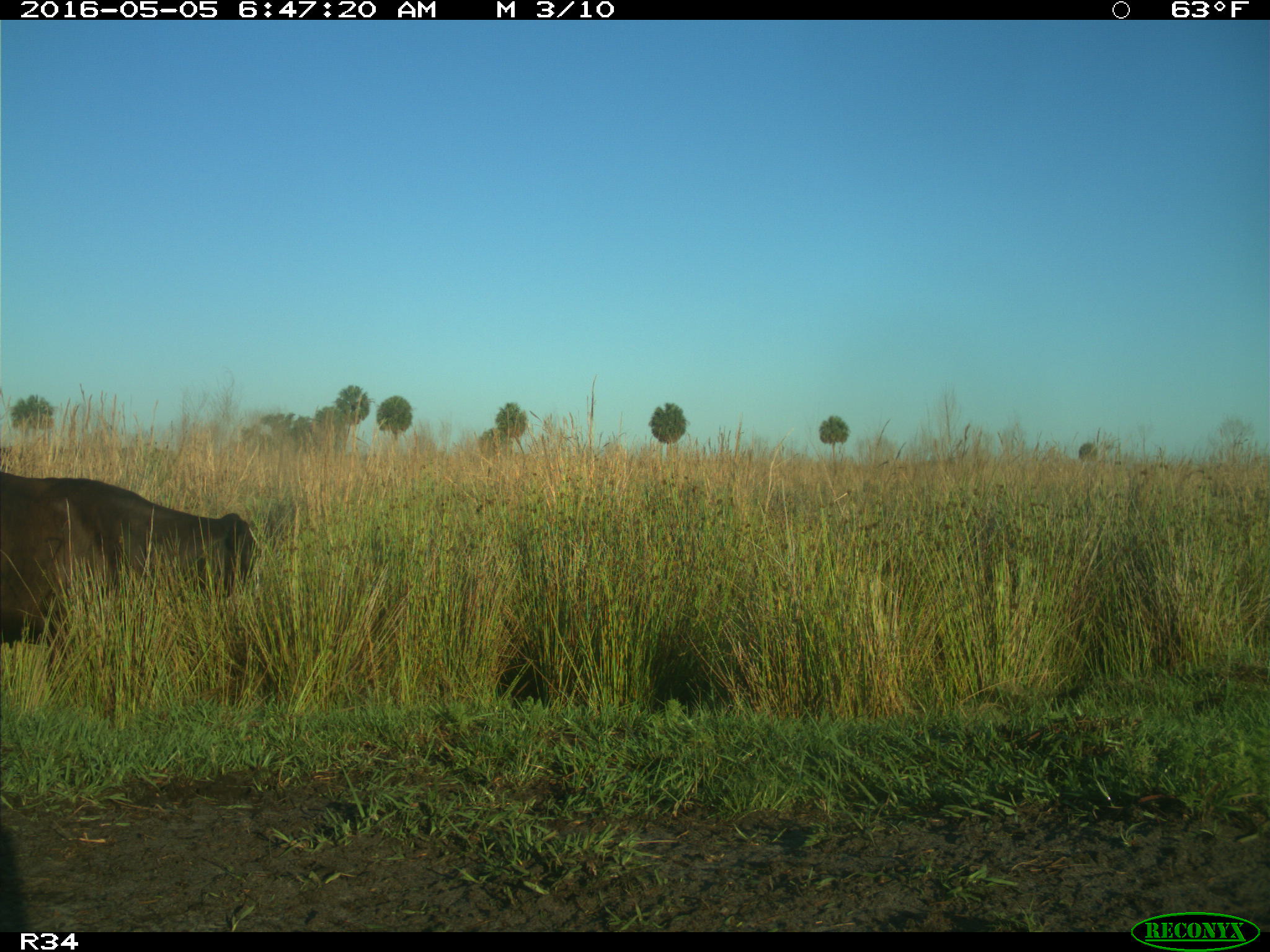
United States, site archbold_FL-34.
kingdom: Animalia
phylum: Chordata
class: Mammalia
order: Artiodactyla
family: Bovidae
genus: Bos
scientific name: Bos taurus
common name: domestic cow